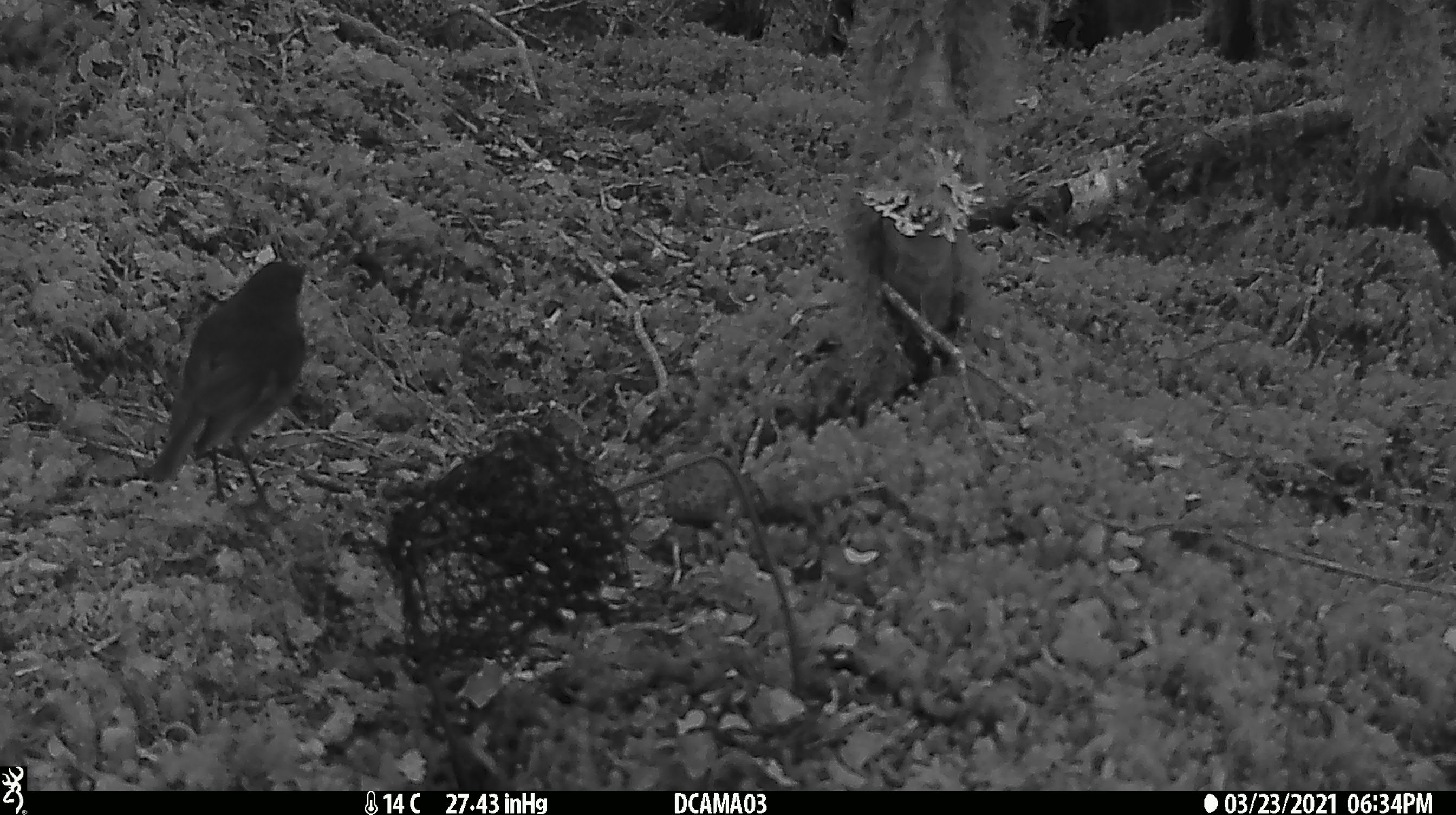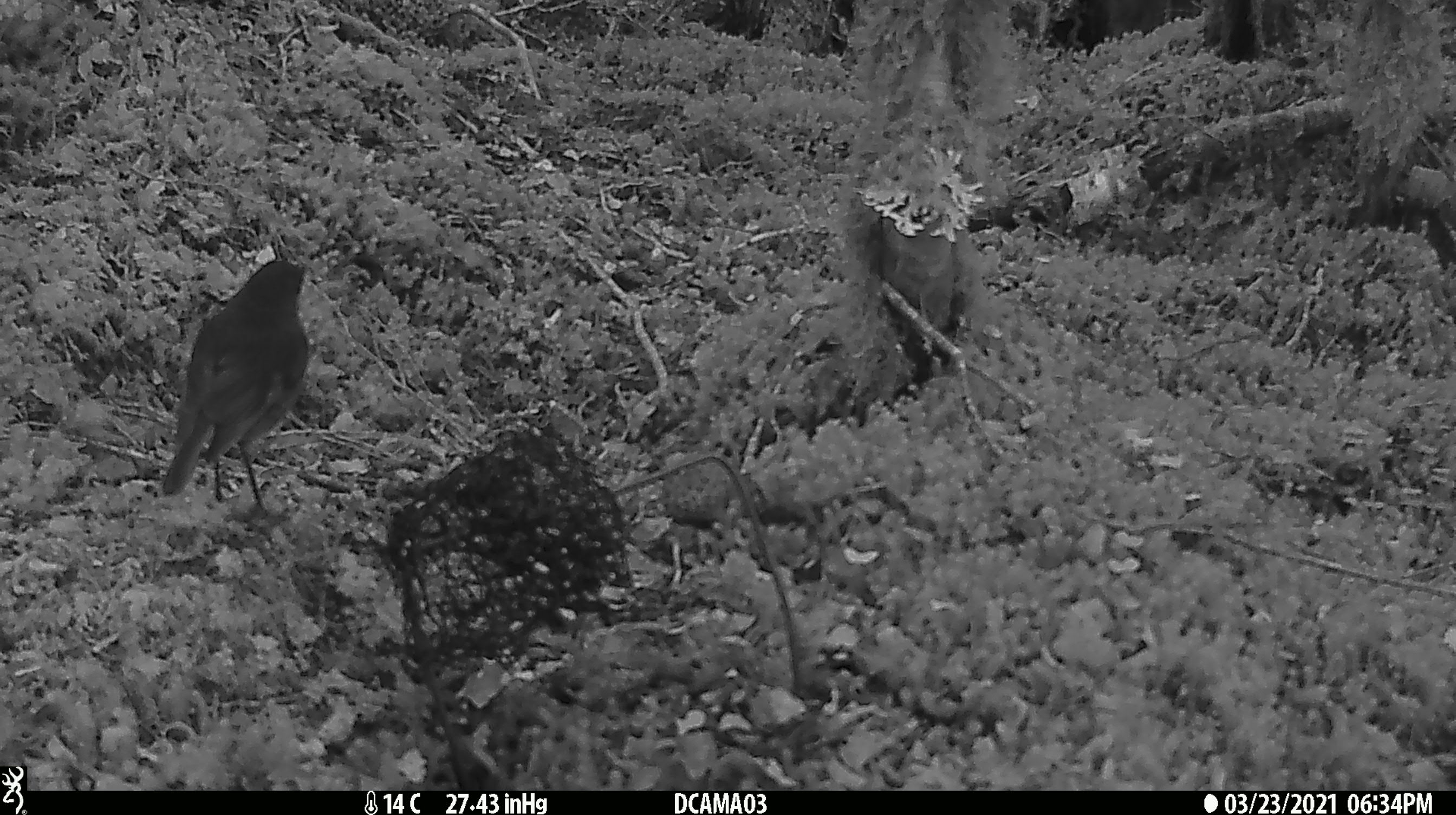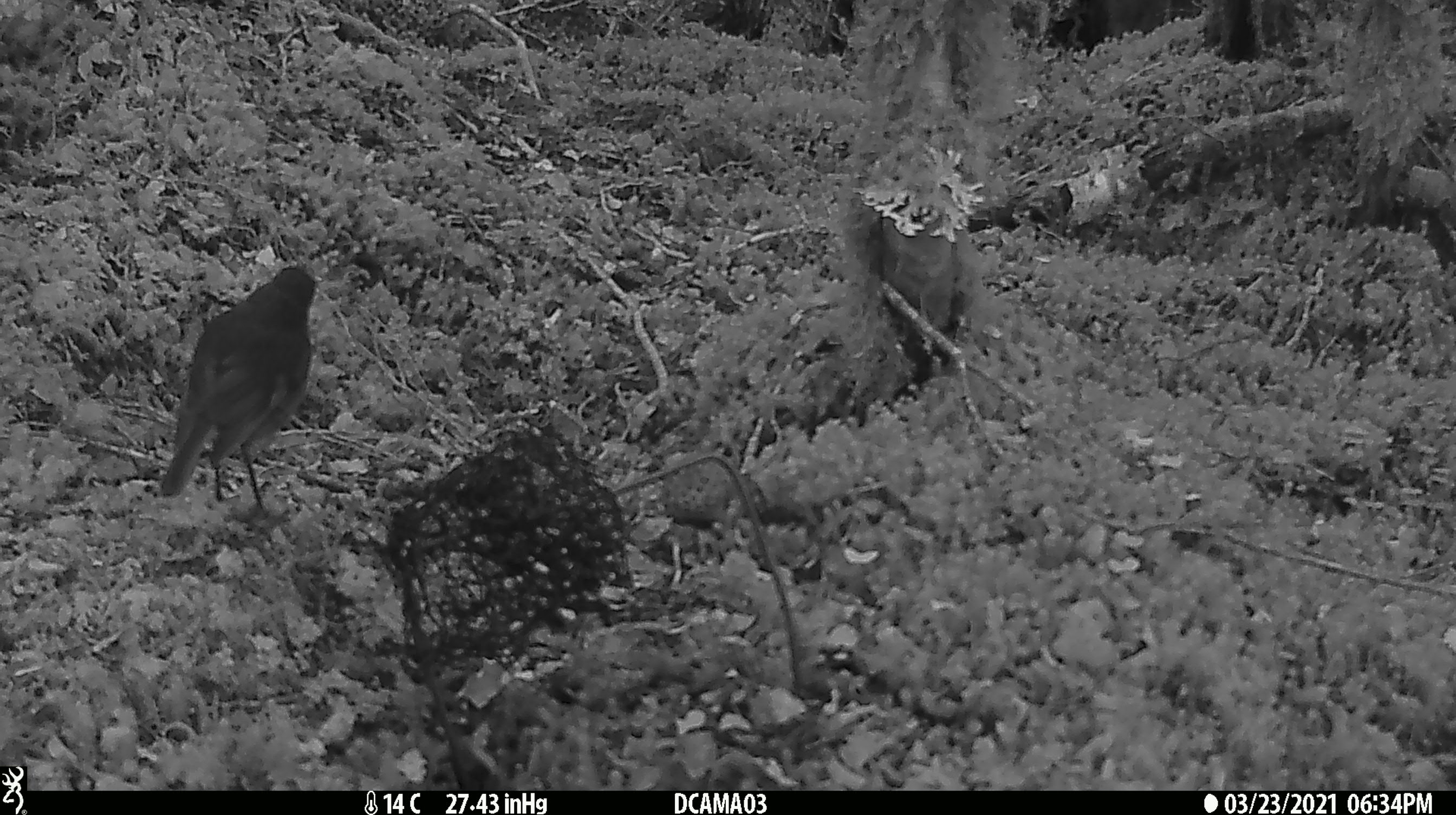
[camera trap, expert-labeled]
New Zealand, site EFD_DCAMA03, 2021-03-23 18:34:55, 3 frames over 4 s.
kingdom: Animalia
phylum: Chordata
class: Aves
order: Passeriformes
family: Petroicidae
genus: Petroica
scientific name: Petroica australis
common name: new zealand robin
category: robin